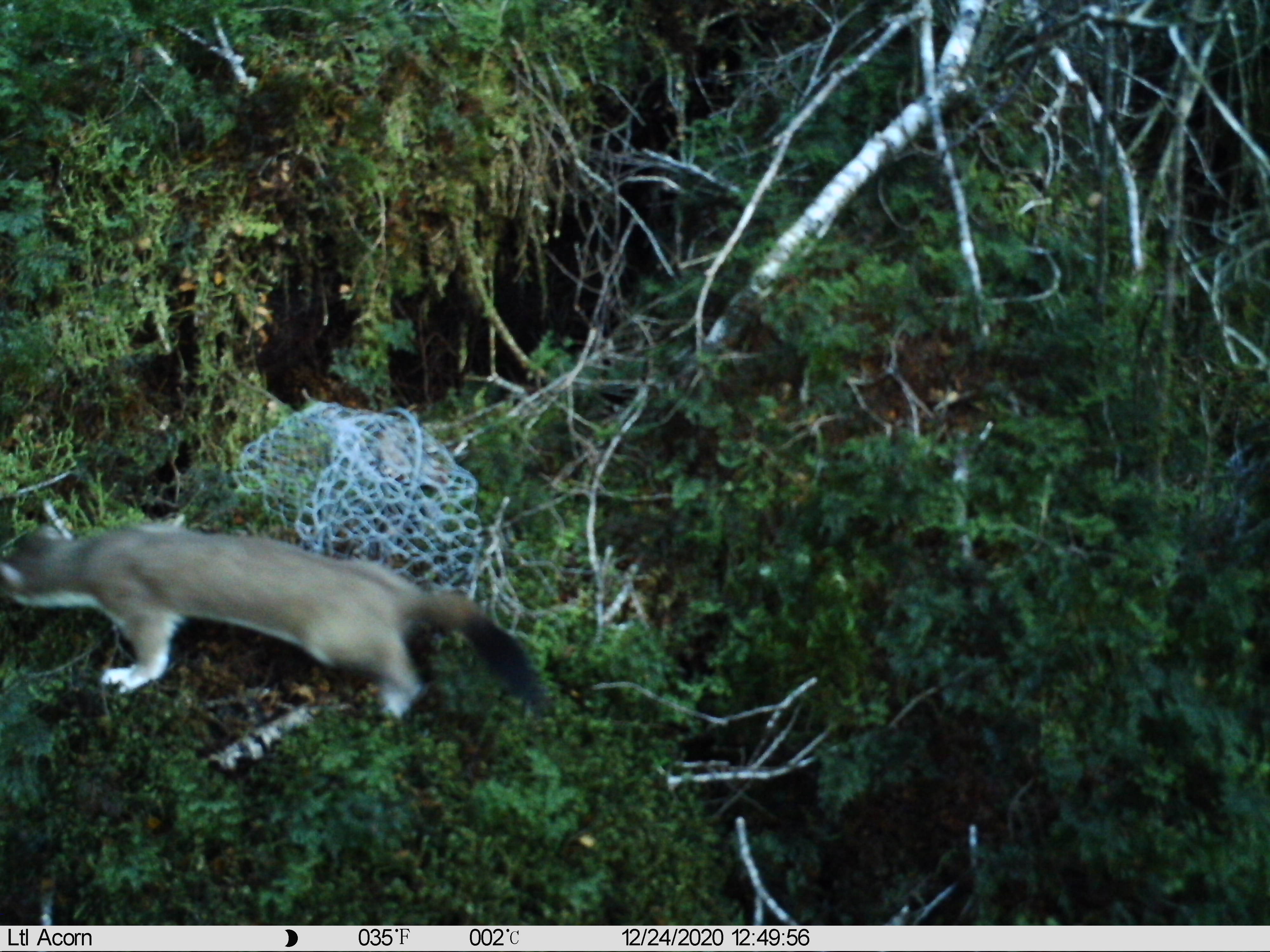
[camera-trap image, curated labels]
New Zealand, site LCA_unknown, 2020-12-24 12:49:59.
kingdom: Animalia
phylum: Chordata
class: Mammalia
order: Carnivora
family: Mustelidae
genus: Mustela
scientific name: Mustela erminea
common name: stoat